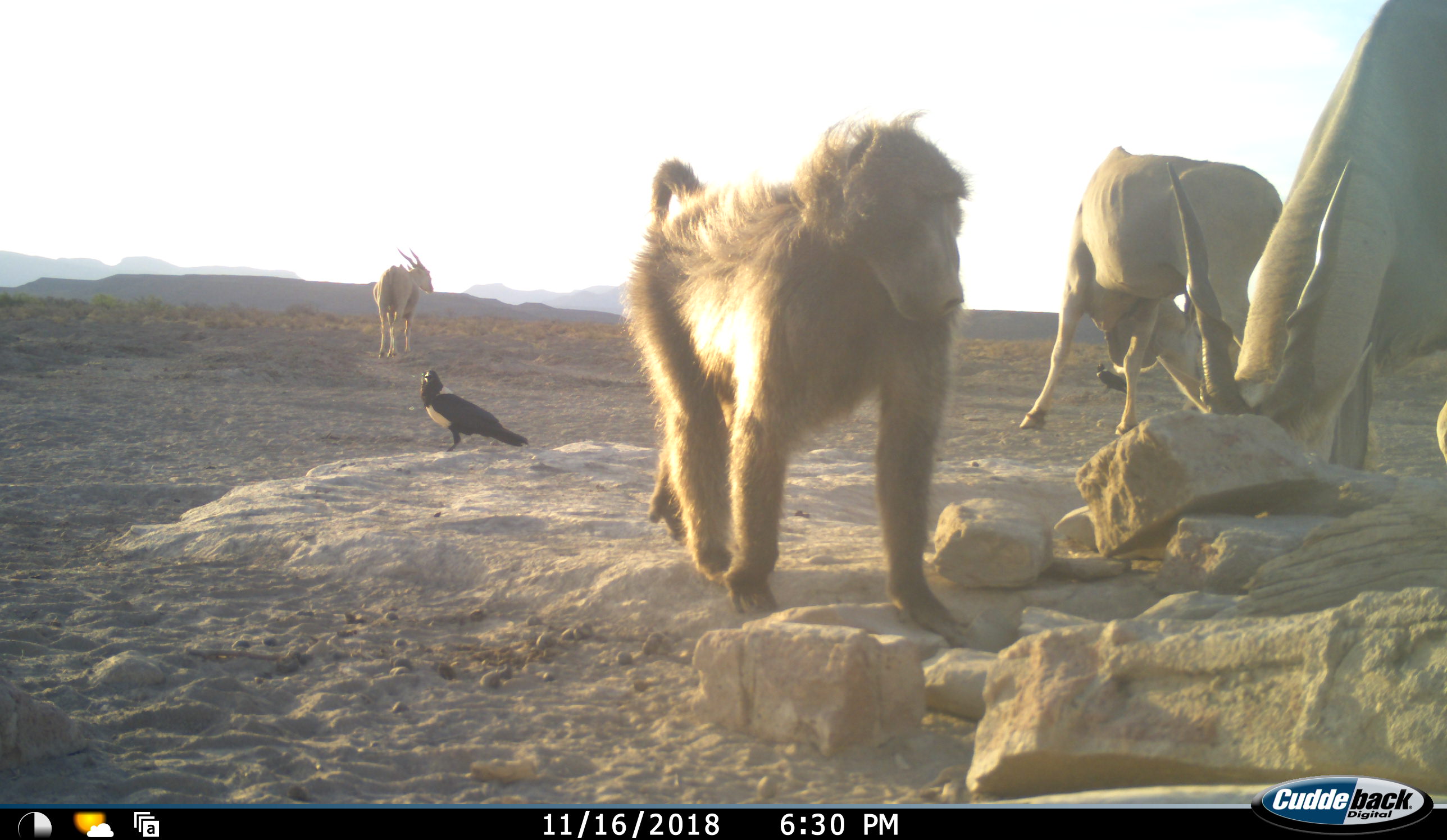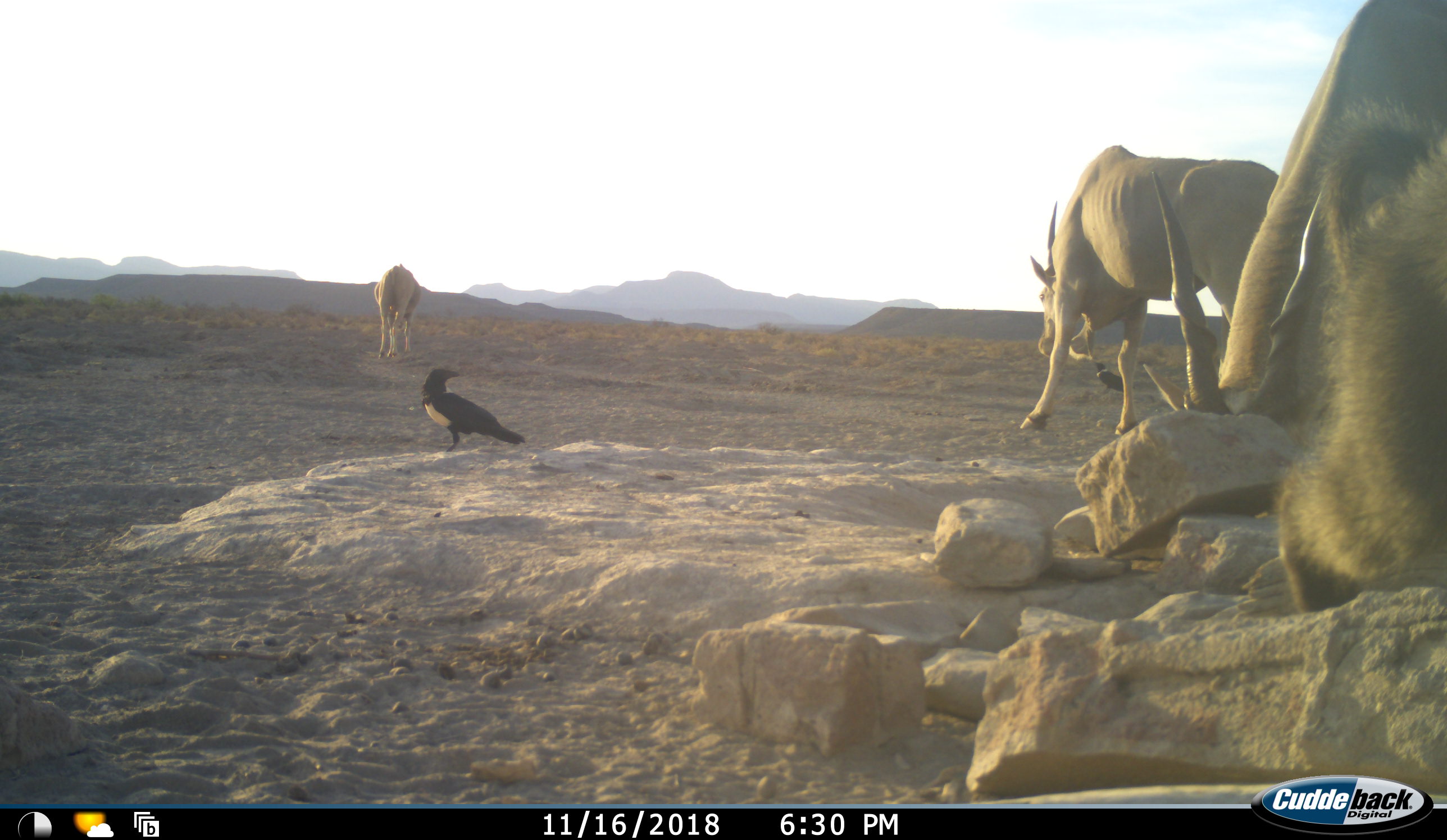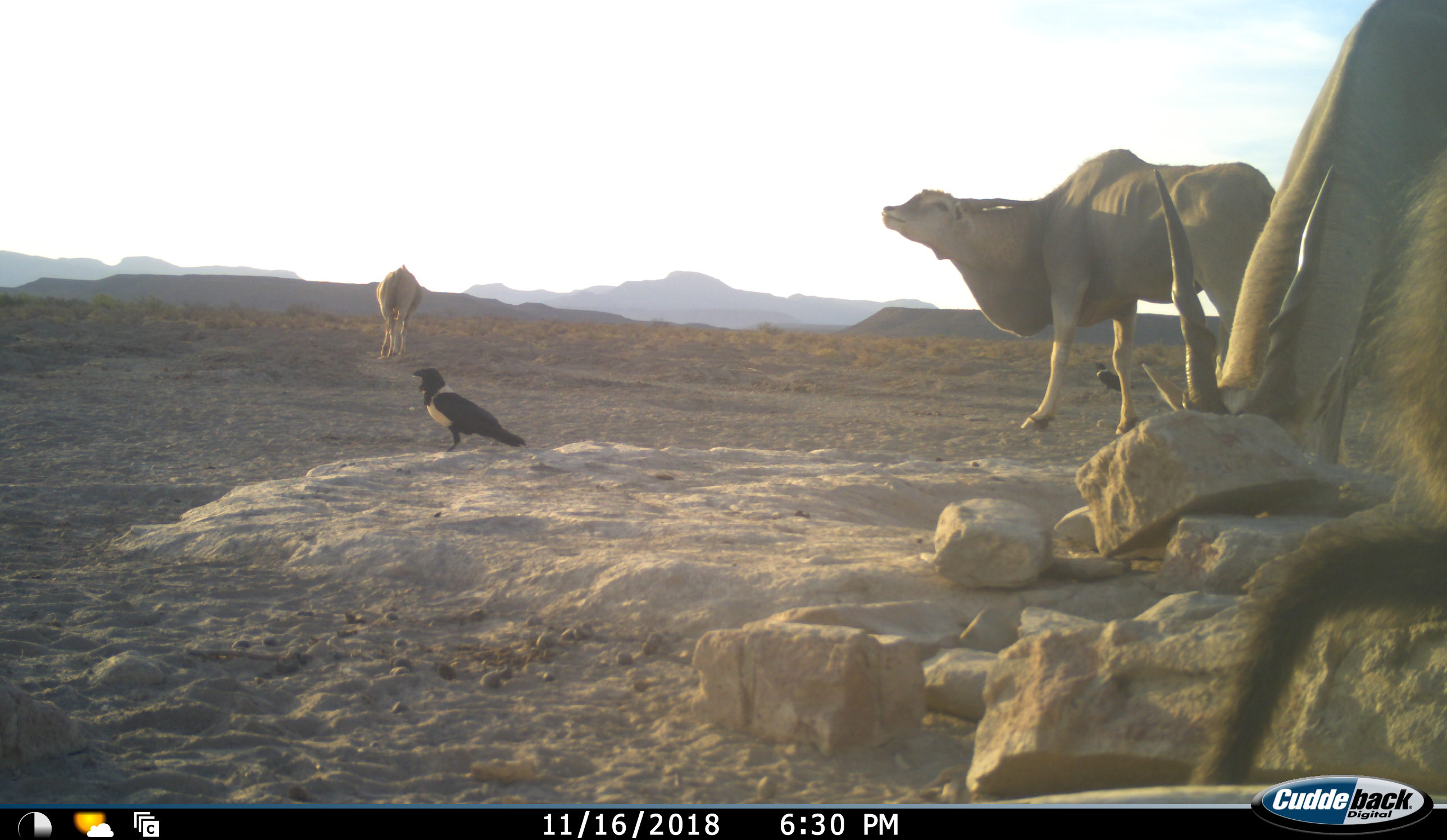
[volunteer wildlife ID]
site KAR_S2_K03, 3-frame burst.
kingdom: Animalia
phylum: Chordata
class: Mammalia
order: Primates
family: Cercopithecidae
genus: Papio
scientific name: Papio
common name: baboon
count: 1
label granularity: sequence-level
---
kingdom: Animalia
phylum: Chordata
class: Aves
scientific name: Aves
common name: bird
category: birdother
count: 2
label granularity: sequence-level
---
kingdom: Animalia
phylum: Chordata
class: Mammalia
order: Artiodactyla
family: Bovidae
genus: Tragelaphus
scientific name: Tragelaphus oryx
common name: eland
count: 3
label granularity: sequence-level